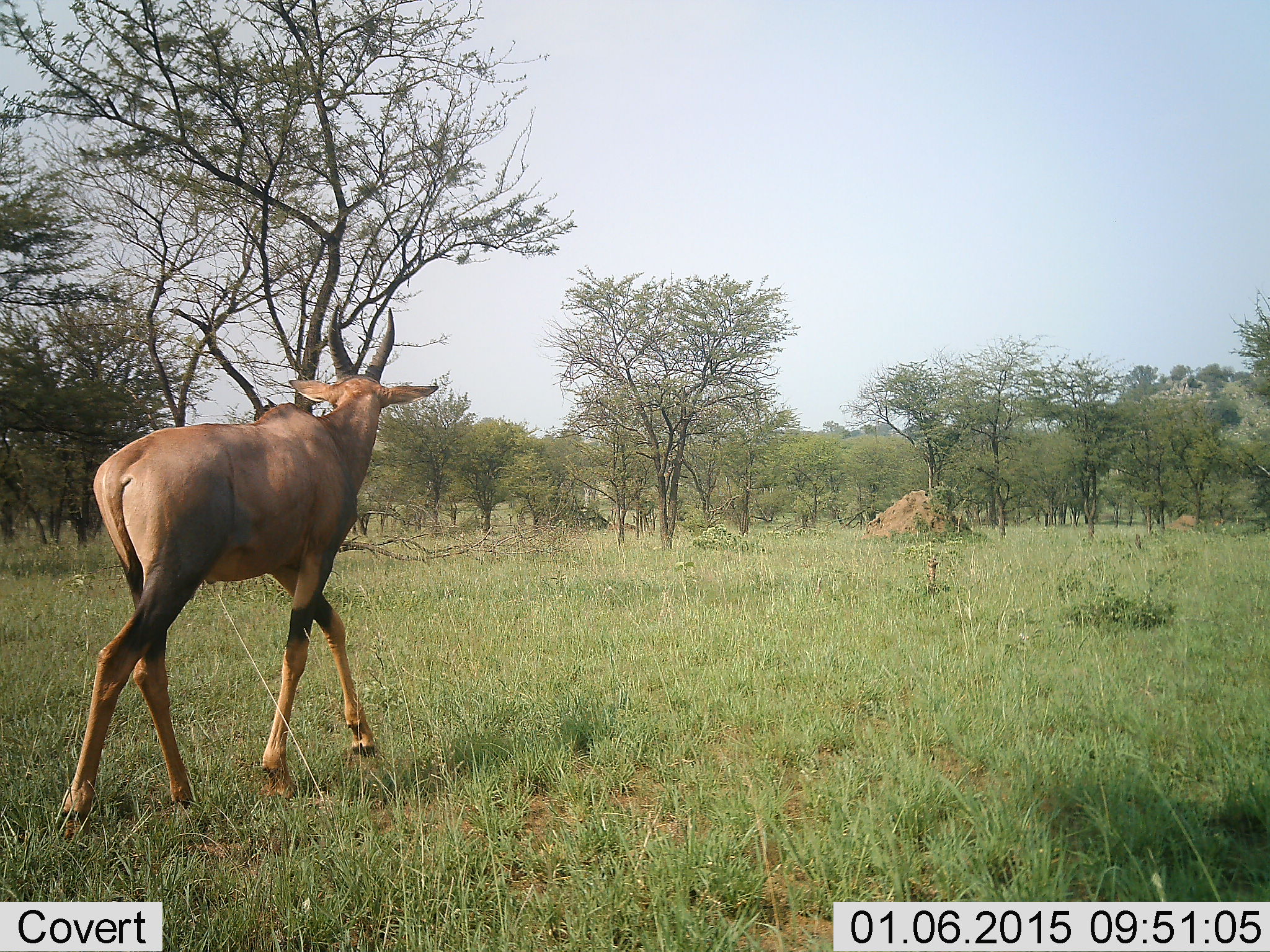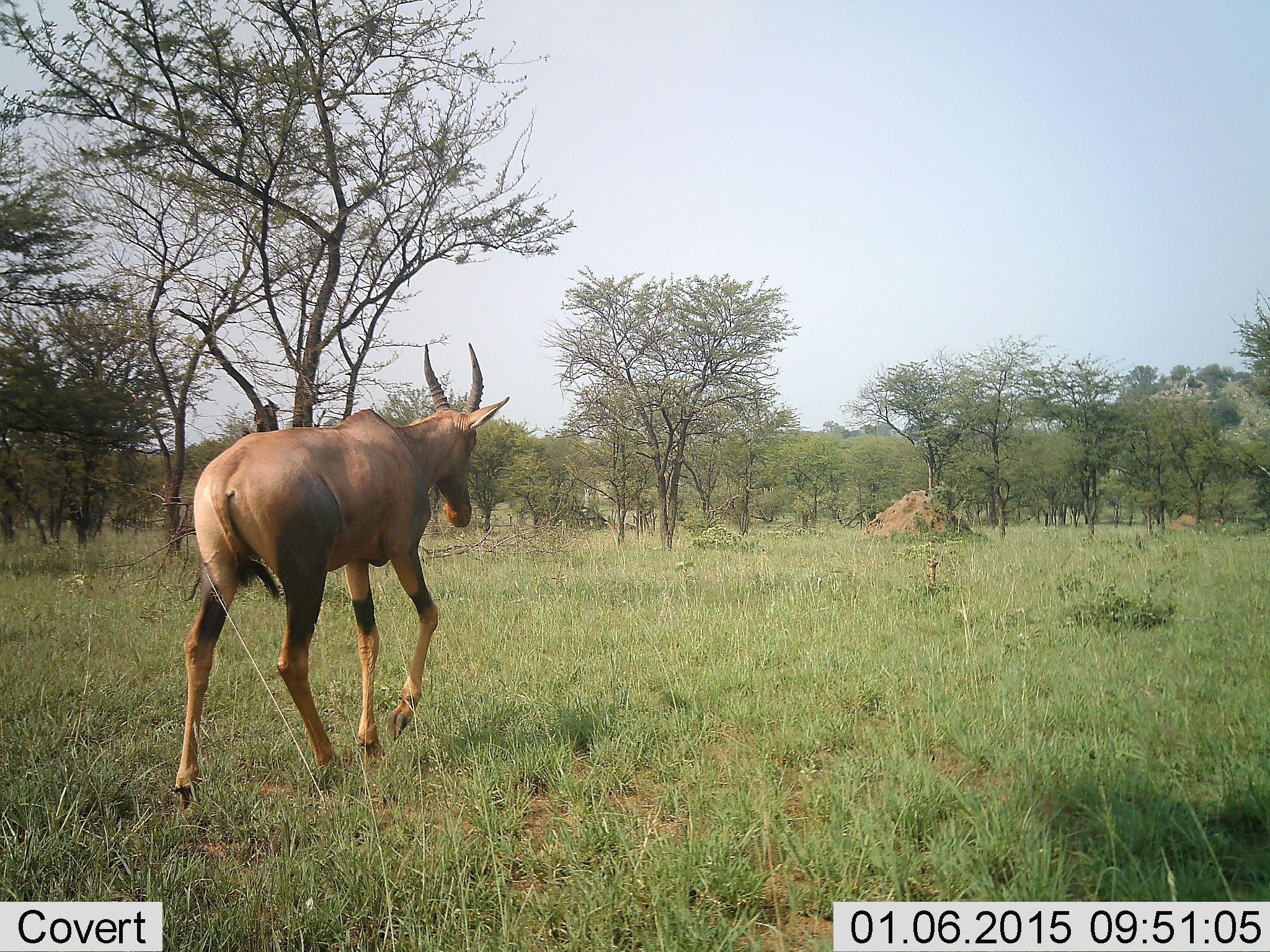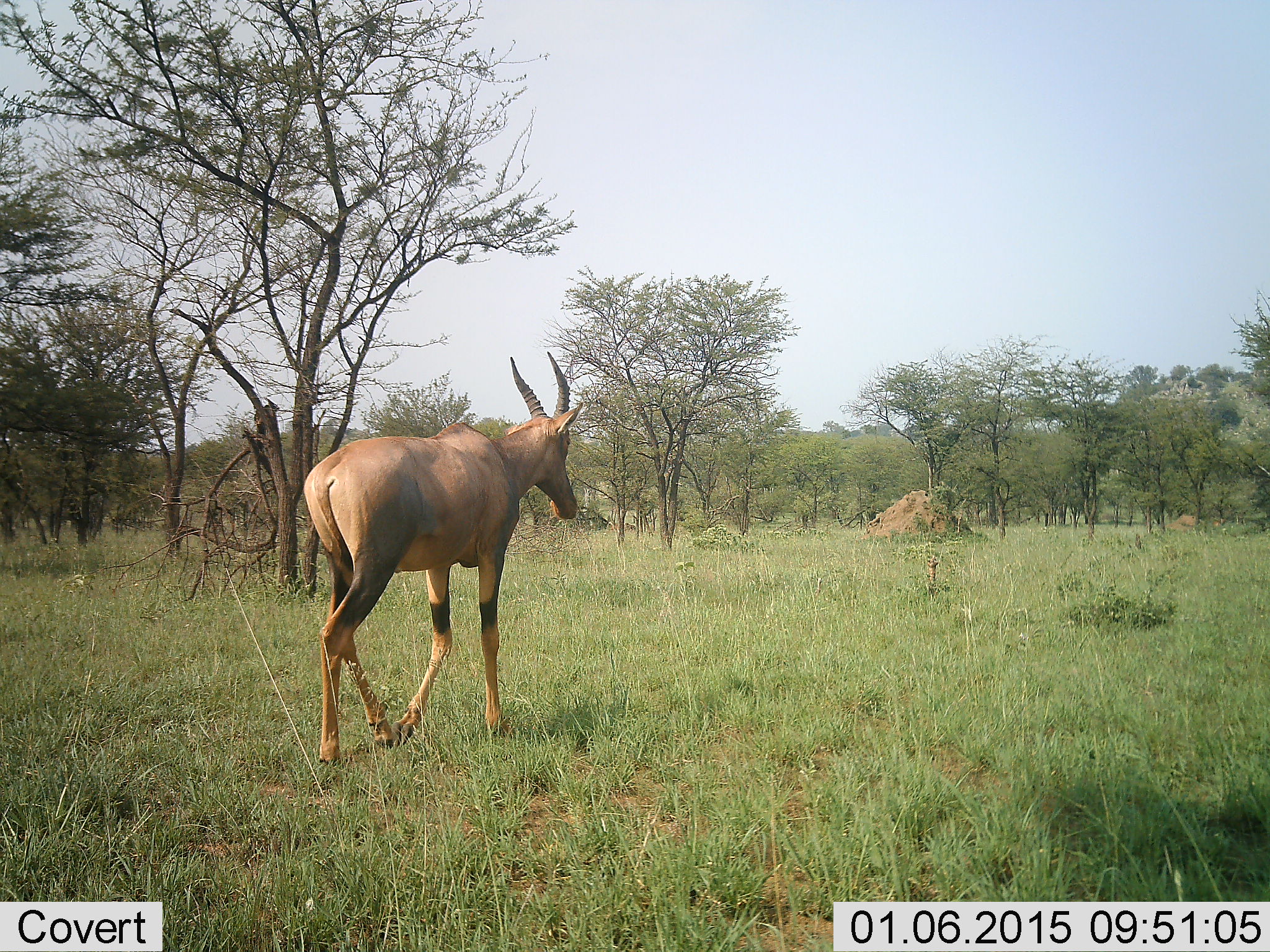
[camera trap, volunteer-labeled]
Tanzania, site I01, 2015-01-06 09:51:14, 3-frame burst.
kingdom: Animalia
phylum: Chordata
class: Mammalia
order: Artiodactyla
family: Bovidae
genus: Damaliscus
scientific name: Damaliscus lunatus jimela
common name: topi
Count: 1.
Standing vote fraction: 0%.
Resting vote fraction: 0%.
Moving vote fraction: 100%.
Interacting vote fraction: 0%.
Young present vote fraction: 0%.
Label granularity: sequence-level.